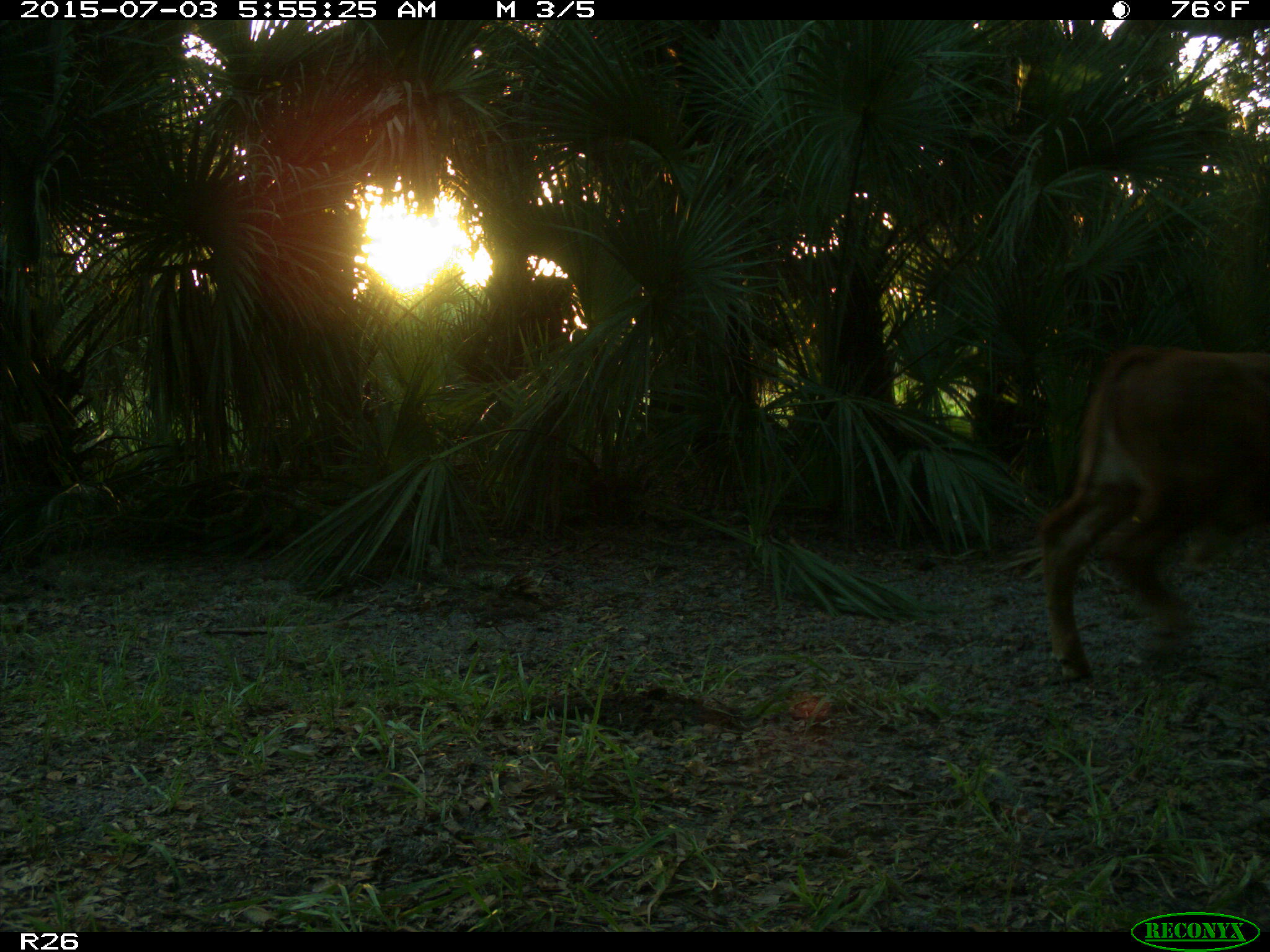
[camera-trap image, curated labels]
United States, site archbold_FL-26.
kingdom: Animalia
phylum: Chordata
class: Mammalia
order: Artiodactyla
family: Bovidae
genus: Bos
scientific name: Bos taurus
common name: domestic cow